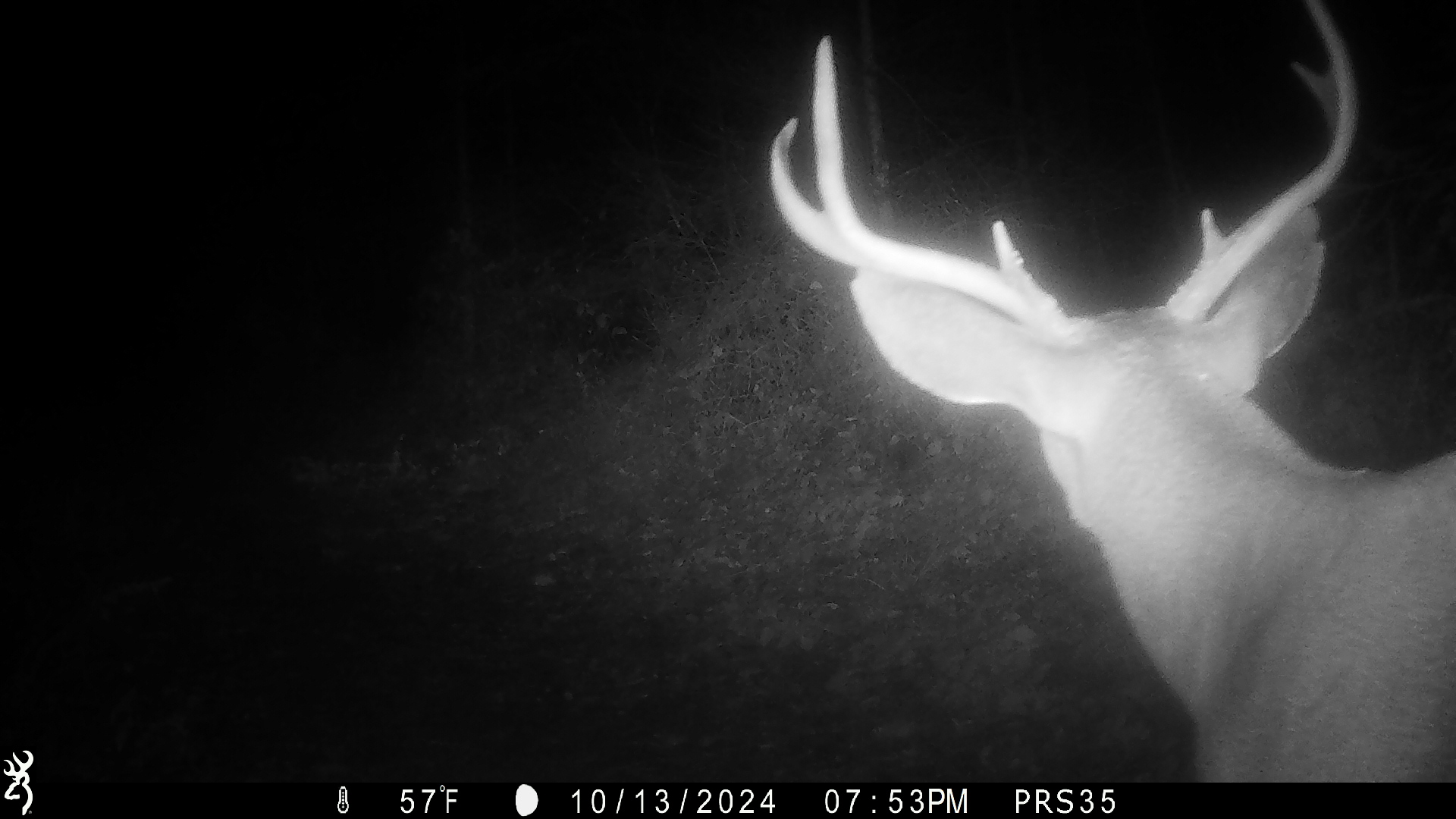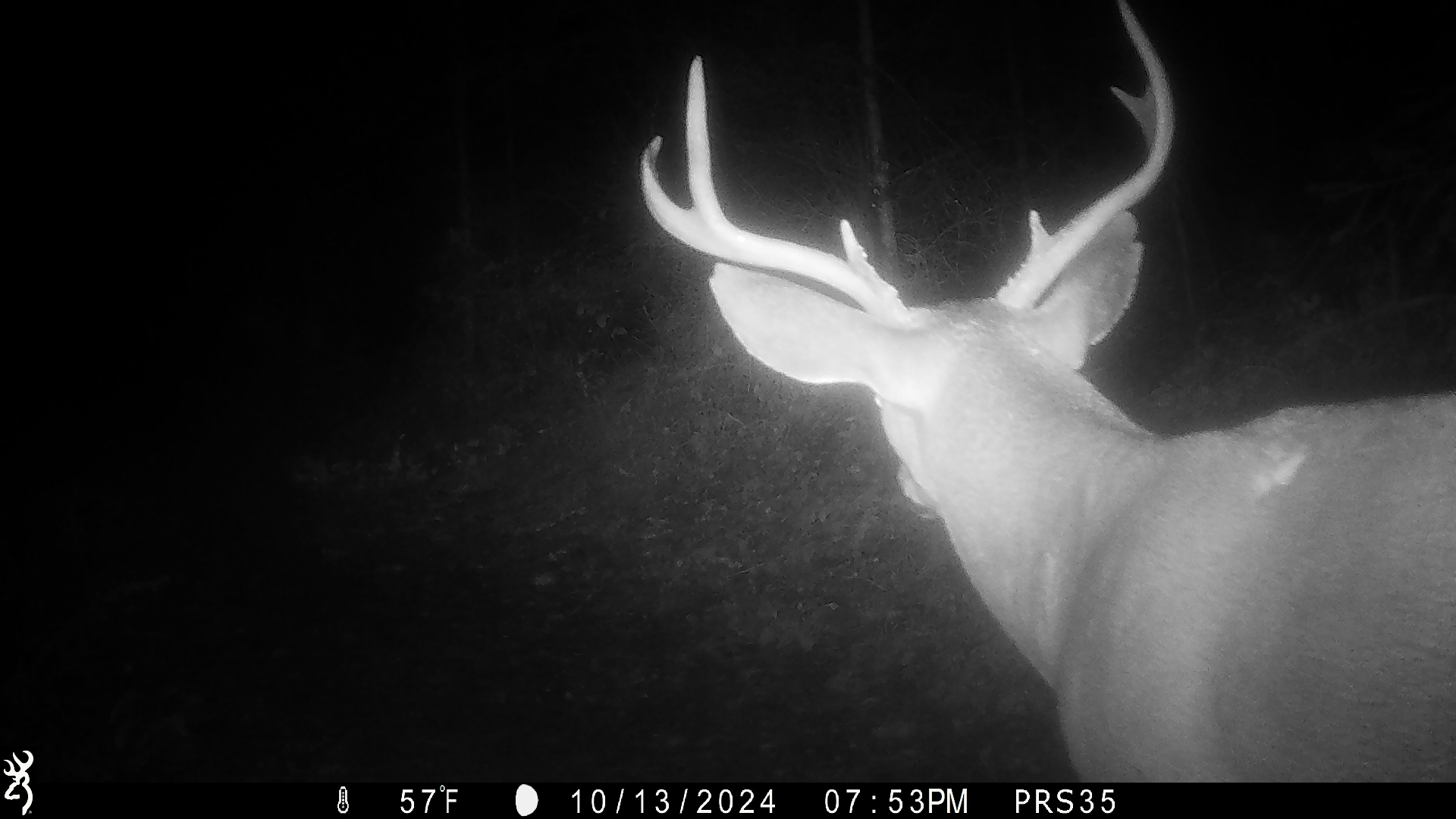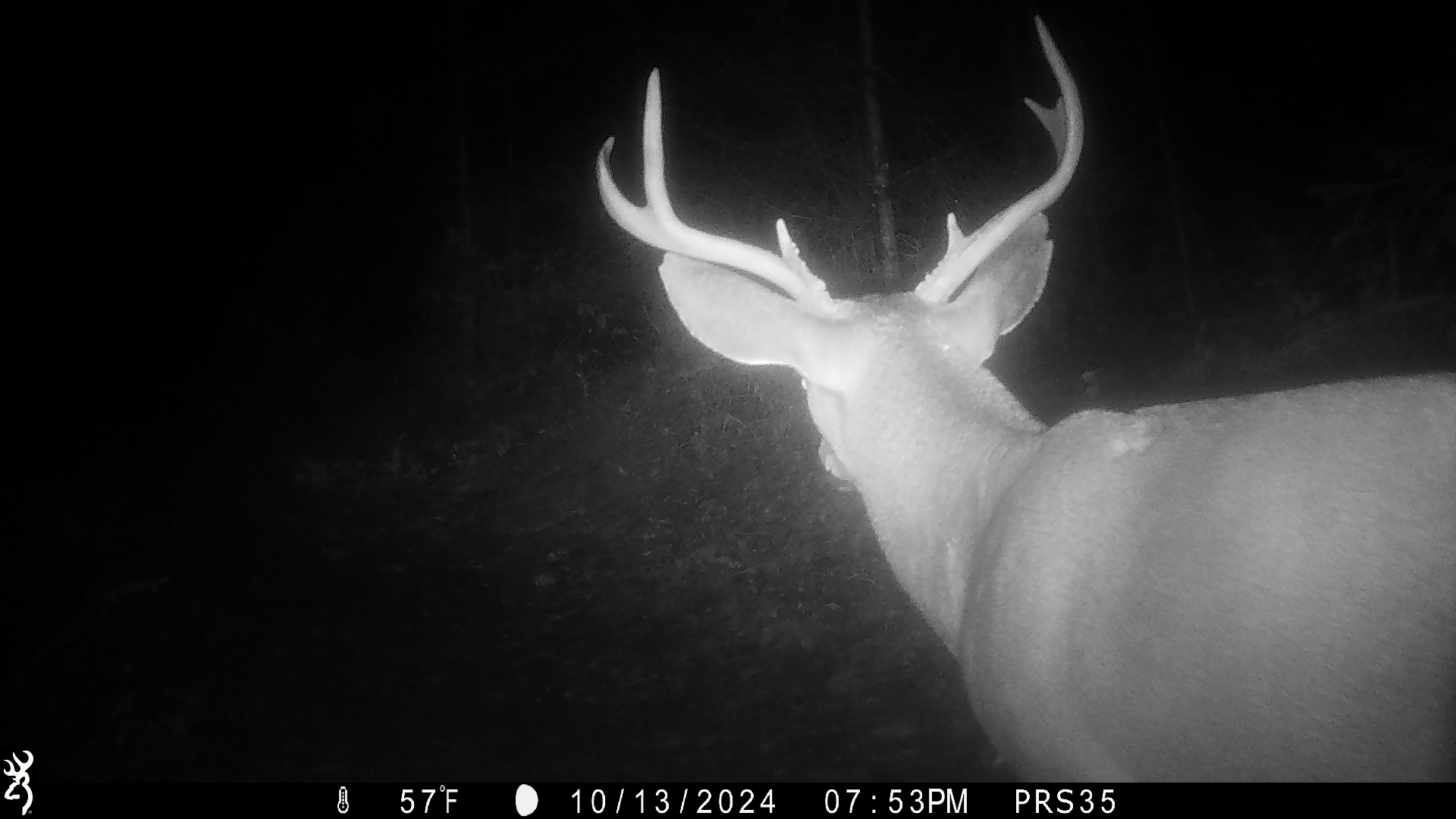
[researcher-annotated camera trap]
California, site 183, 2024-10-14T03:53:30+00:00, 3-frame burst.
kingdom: Animalia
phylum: Chordata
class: Mammalia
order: Artiodactyla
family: Cervidae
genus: Odocoileus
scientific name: Odocoileus hemionus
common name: mule deer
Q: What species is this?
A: Mule deer (Odocoileus hemionus).